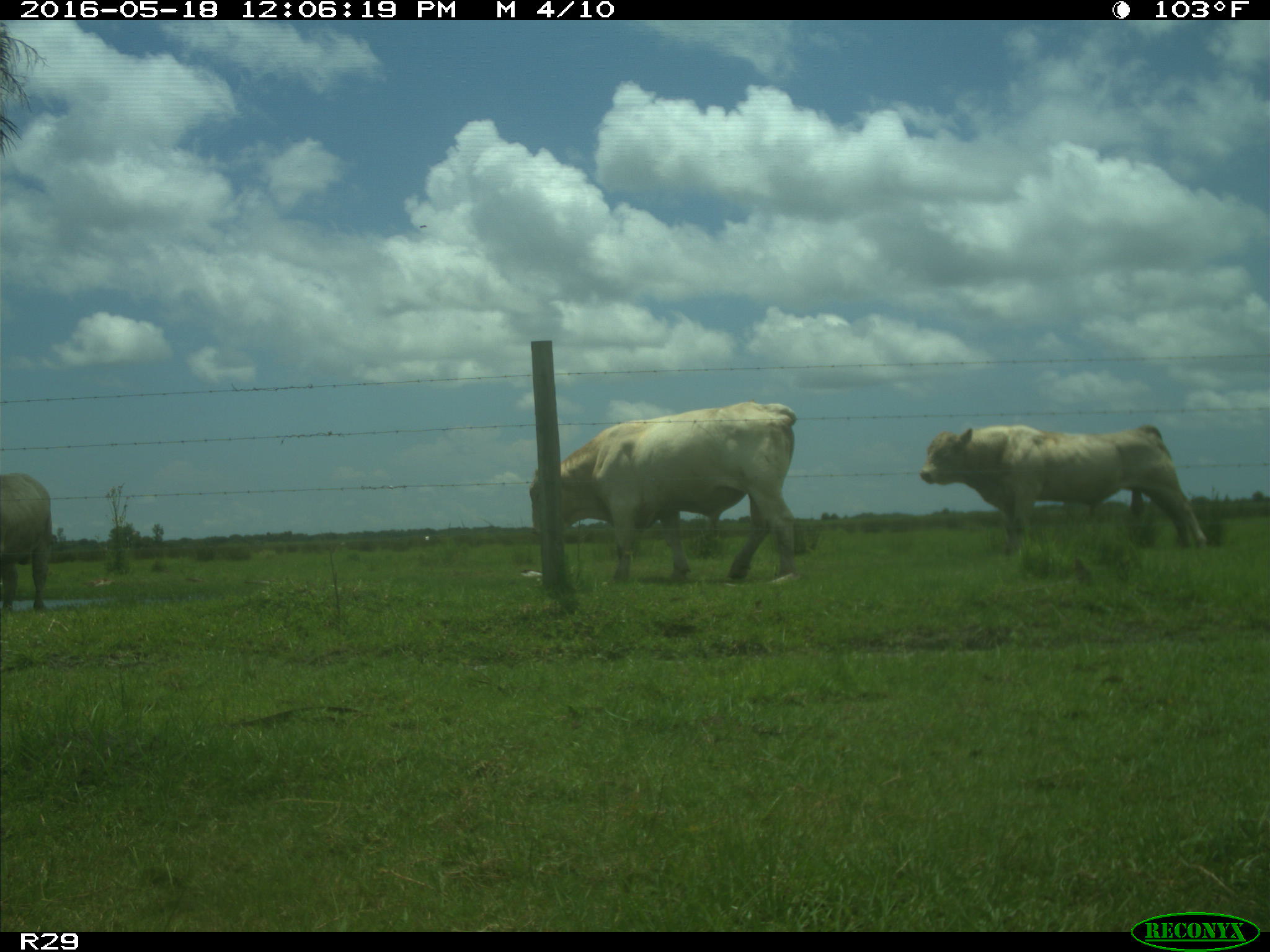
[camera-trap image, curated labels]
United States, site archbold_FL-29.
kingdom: Animalia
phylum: Chordata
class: Mammalia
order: Artiodactyla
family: Bovidae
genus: Bos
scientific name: Bos taurus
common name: domestic cow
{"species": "Bos taurus (domestic cow)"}